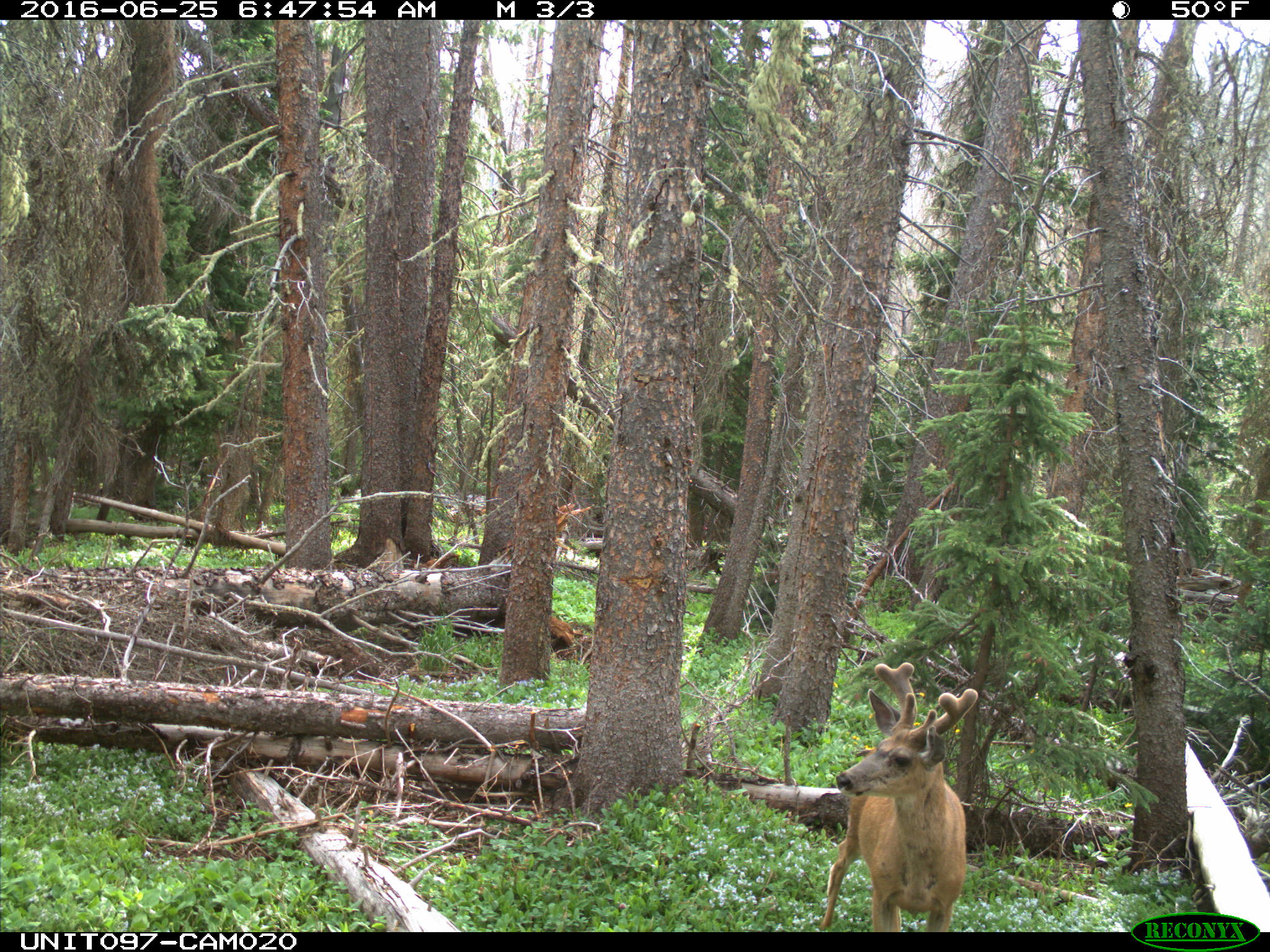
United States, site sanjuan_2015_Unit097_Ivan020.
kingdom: Animalia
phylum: Chordata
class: Mammalia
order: Artiodactyla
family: Cervidae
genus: Odocoileus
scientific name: Odocoileus hemionus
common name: mule deer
Odocoileus hemionus (mule deer).